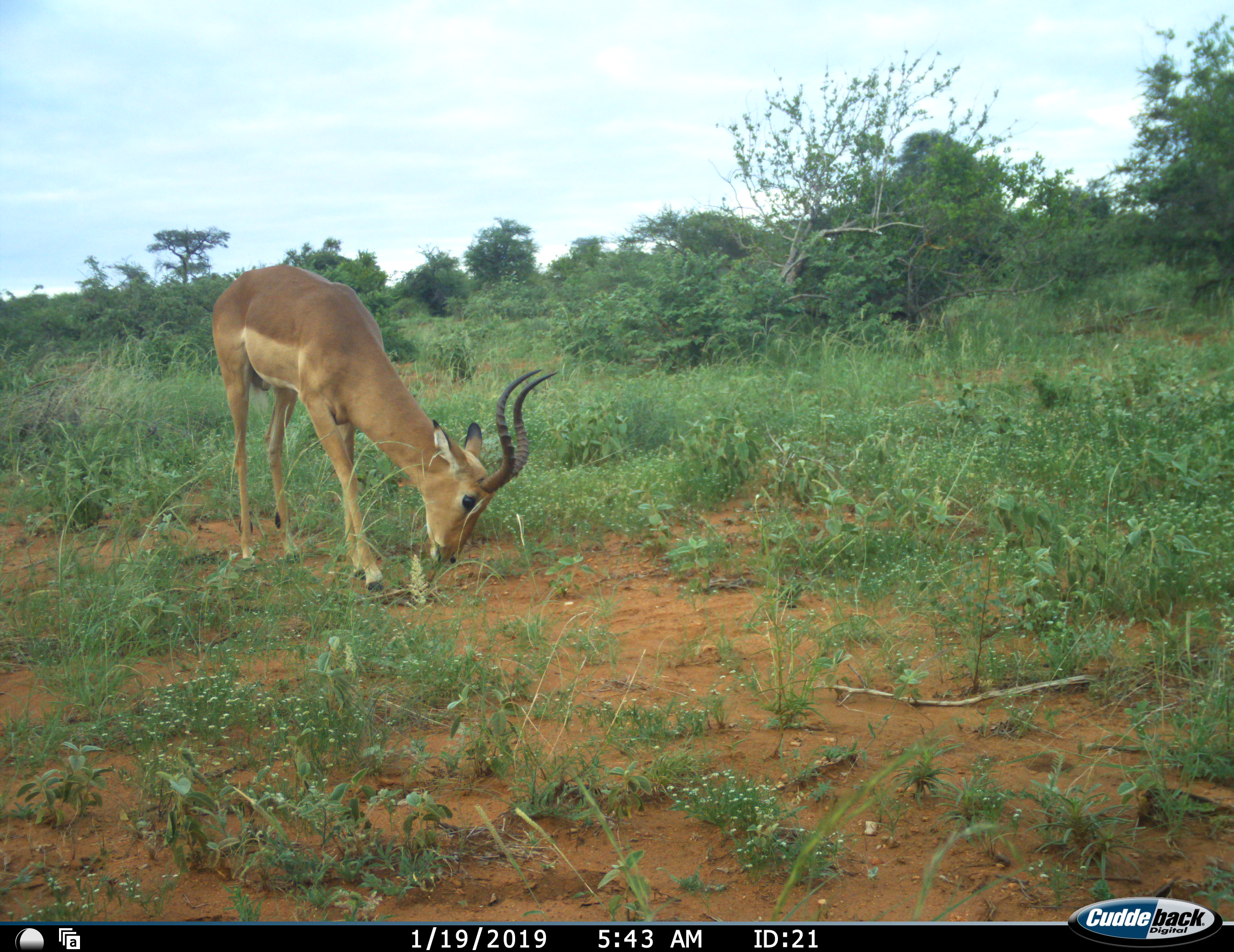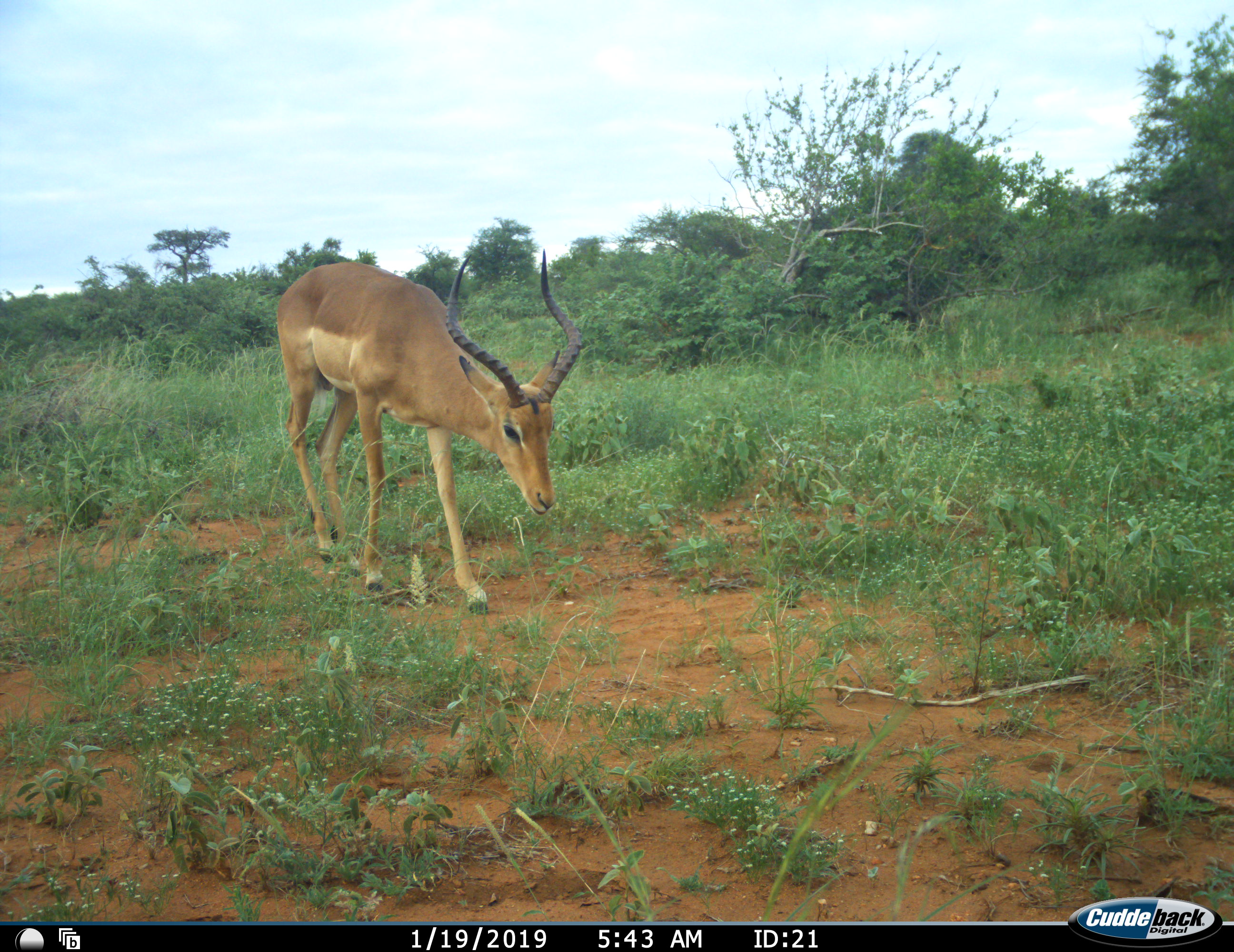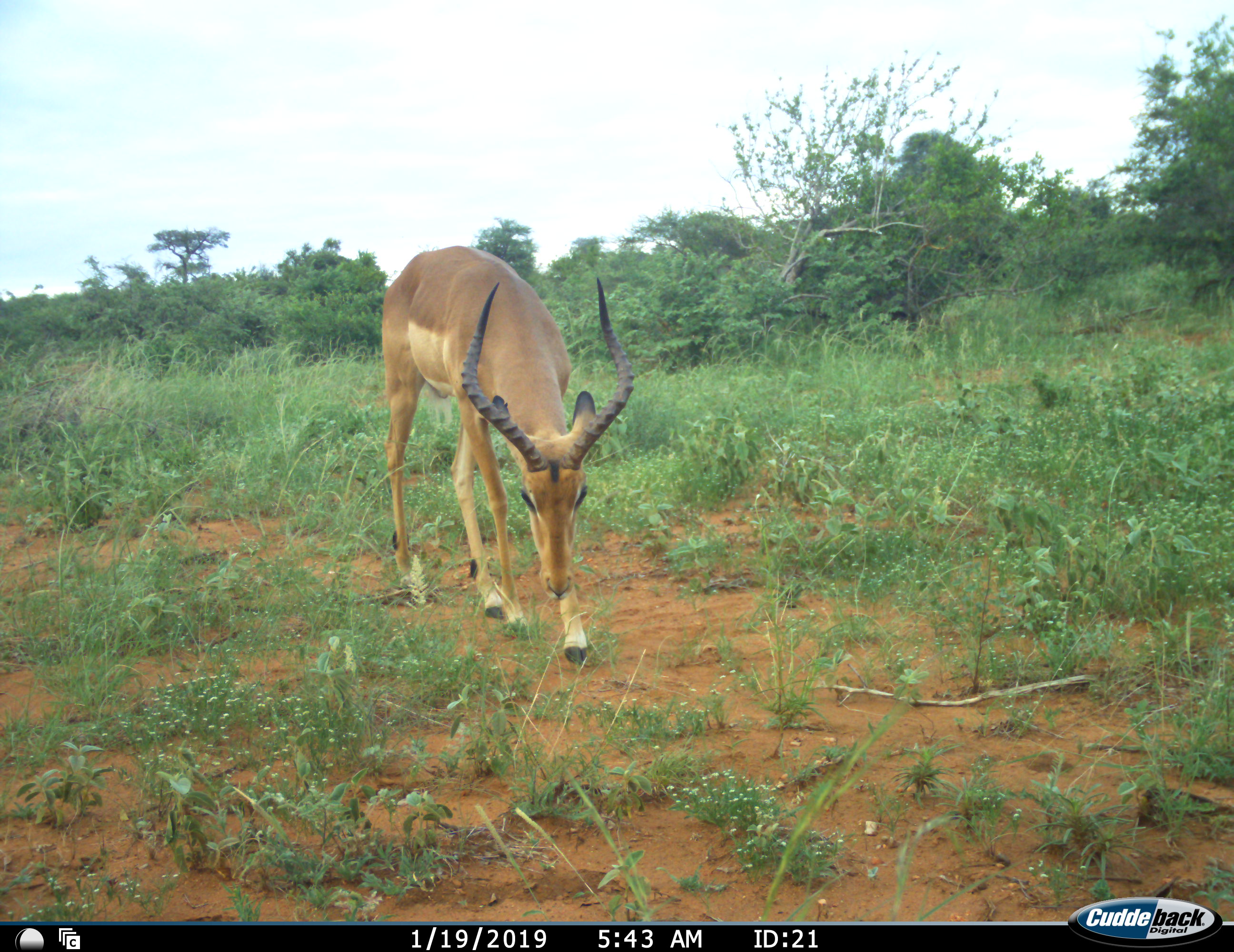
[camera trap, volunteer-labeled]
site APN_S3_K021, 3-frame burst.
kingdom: Animalia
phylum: Chordata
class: Mammalia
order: Artiodactyla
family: Bovidae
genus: Aepyceros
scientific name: Aepyceros melampus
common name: impala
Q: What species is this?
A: Impala (Aepyceros melampus).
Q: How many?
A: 1.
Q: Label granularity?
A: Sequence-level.